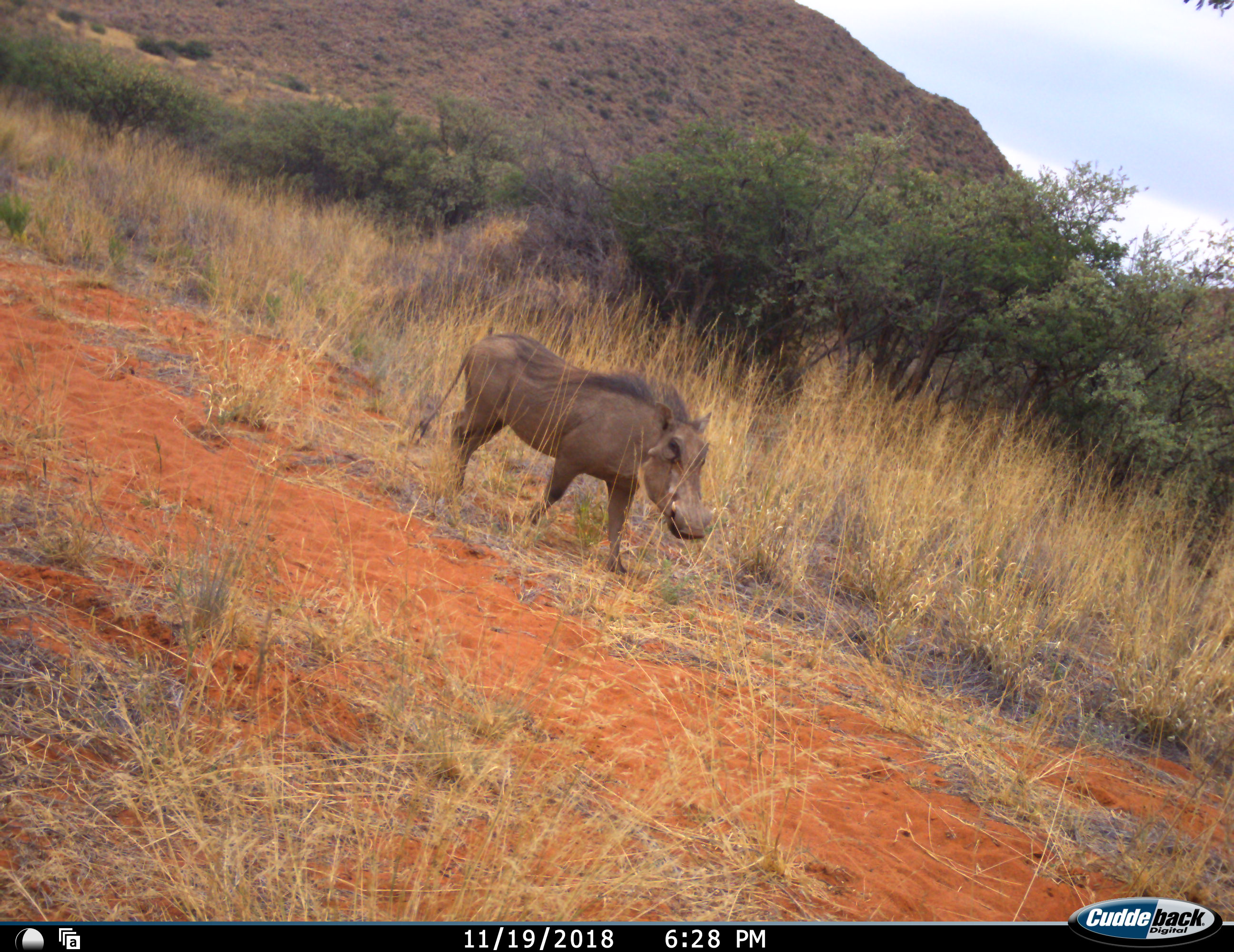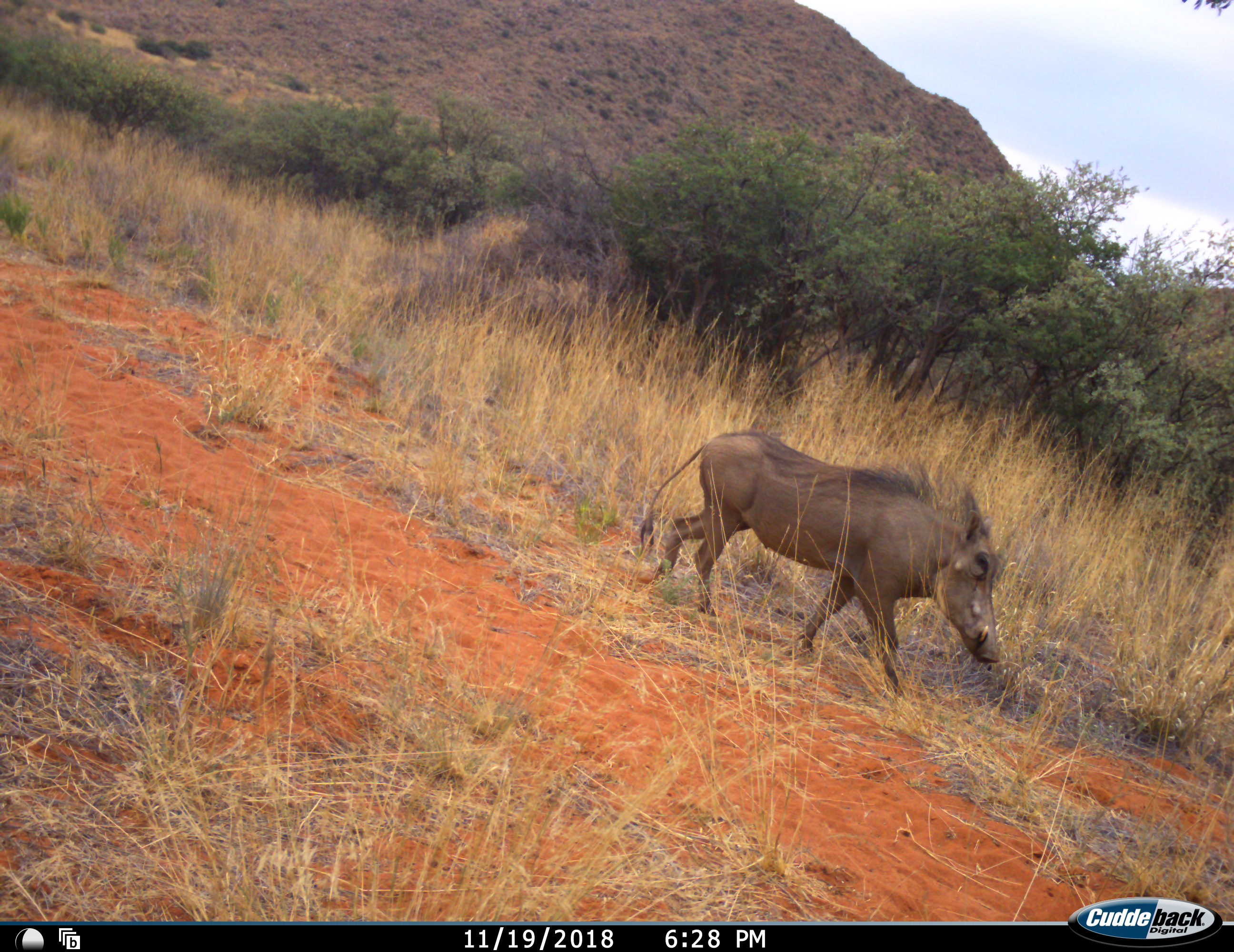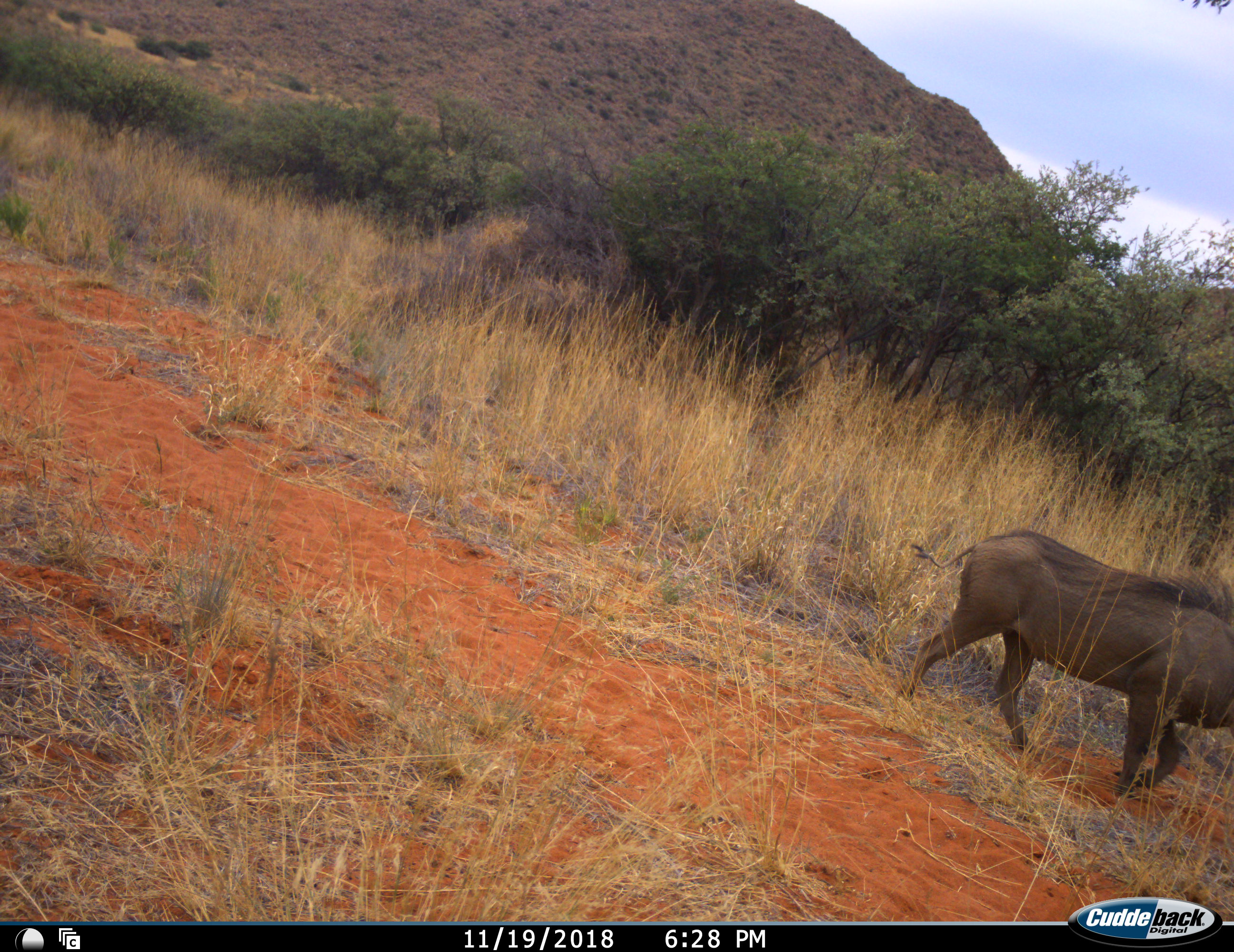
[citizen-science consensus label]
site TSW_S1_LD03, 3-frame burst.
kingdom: Animalia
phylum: Chordata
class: Mammalia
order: Artiodactyla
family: Suidae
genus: Phacochoerus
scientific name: Phacochoerus africanus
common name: warthog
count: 1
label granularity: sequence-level